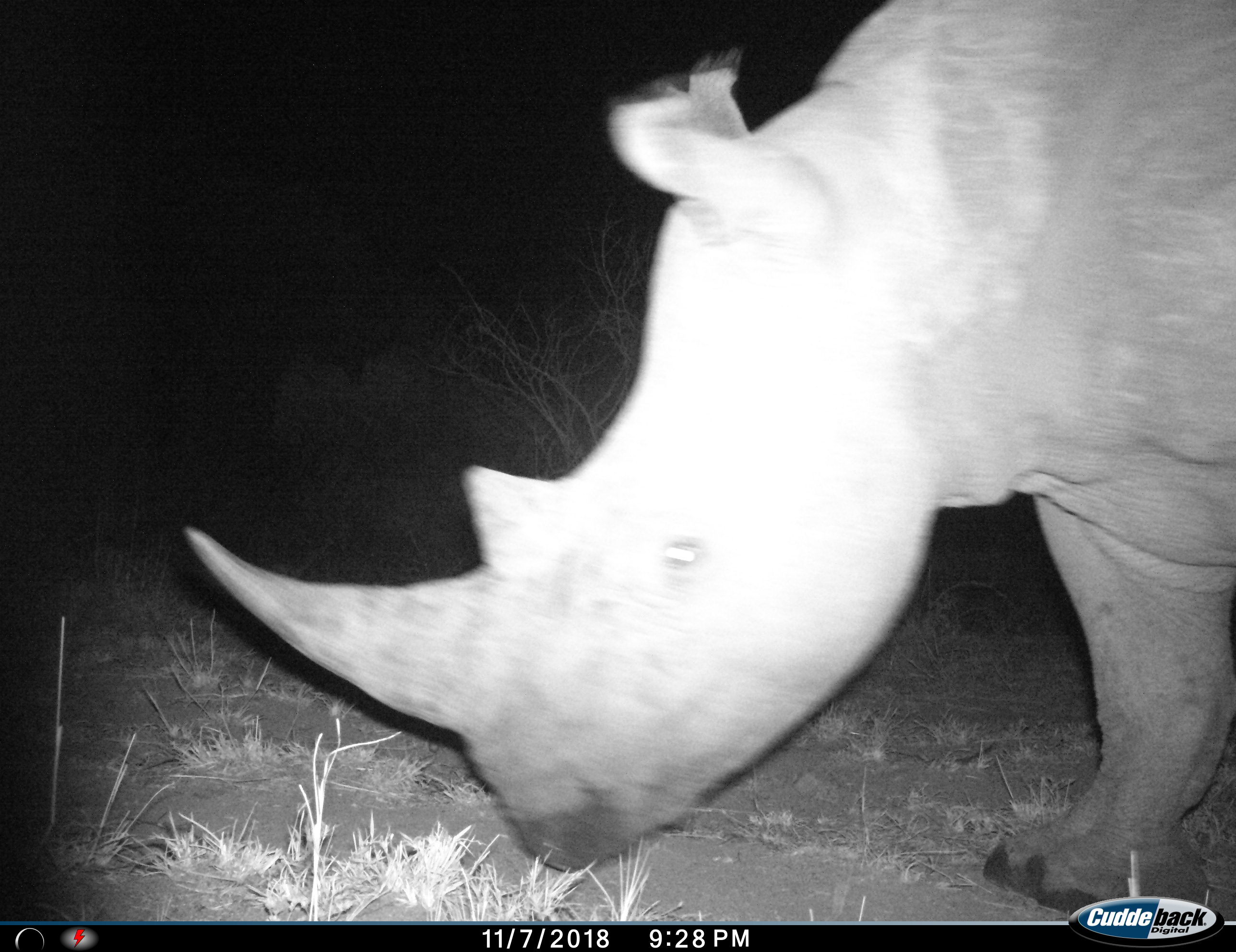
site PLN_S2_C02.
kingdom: Animalia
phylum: Chordata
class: Mammalia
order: Perissodactyla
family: Rhinocerotidae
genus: Ceratotherium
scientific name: Ceratotherium simum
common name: white rhinoceros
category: rhinoceroswhite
Rhinoceroswhite (white rhinoceros) (Ceratotherium simum), count 1. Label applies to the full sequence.